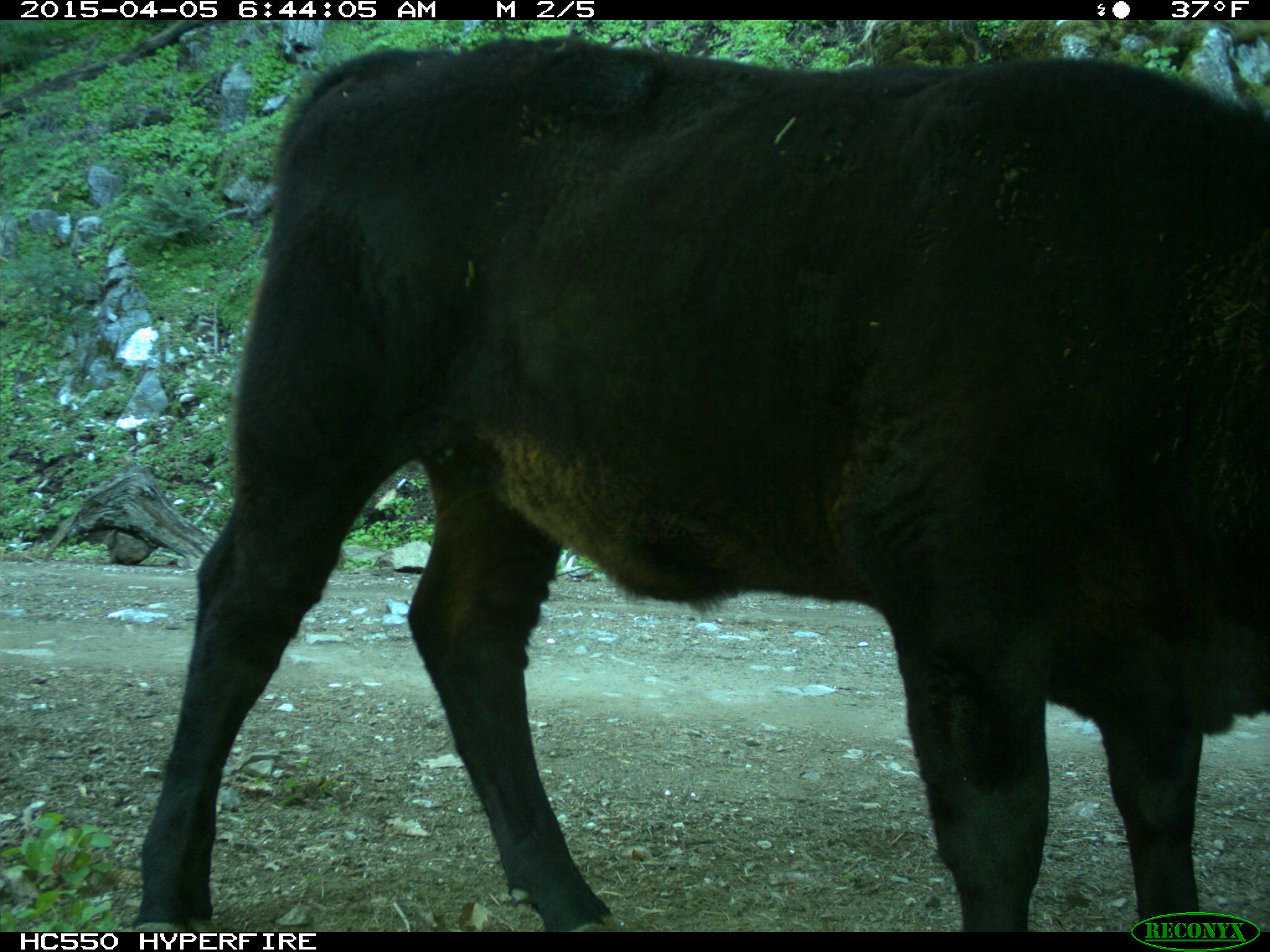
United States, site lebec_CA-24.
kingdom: Animalia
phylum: Chordata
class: Mammalia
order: Artiodactyla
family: Bovidae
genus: Bos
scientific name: Bos taurus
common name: domestic cow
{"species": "Bos taurus (domestic cow)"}